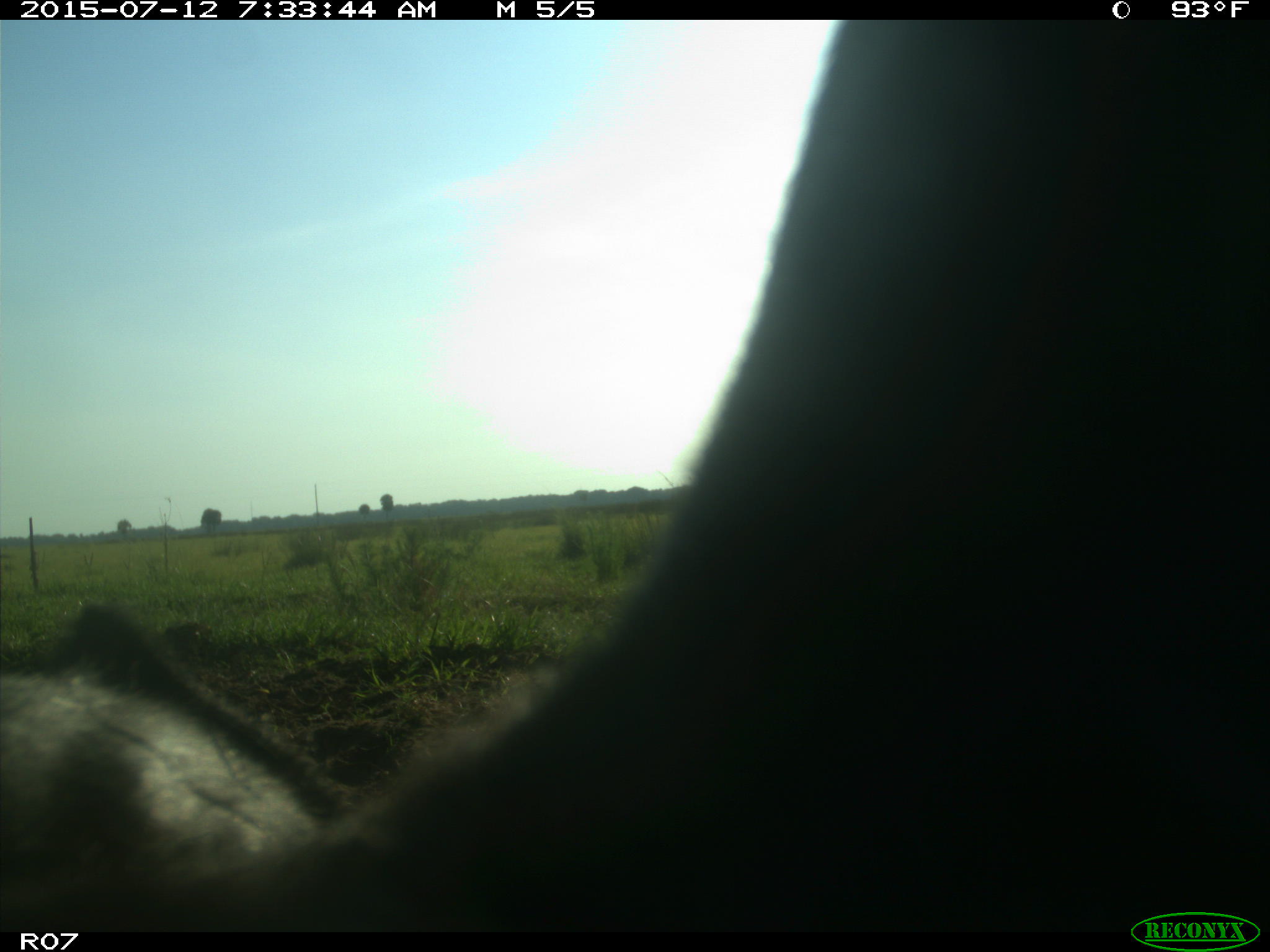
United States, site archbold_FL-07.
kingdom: Animalia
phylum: Chordata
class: Mammalia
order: Artiodactyla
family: Bovidae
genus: Bos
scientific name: Bos taurus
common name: domestic cow